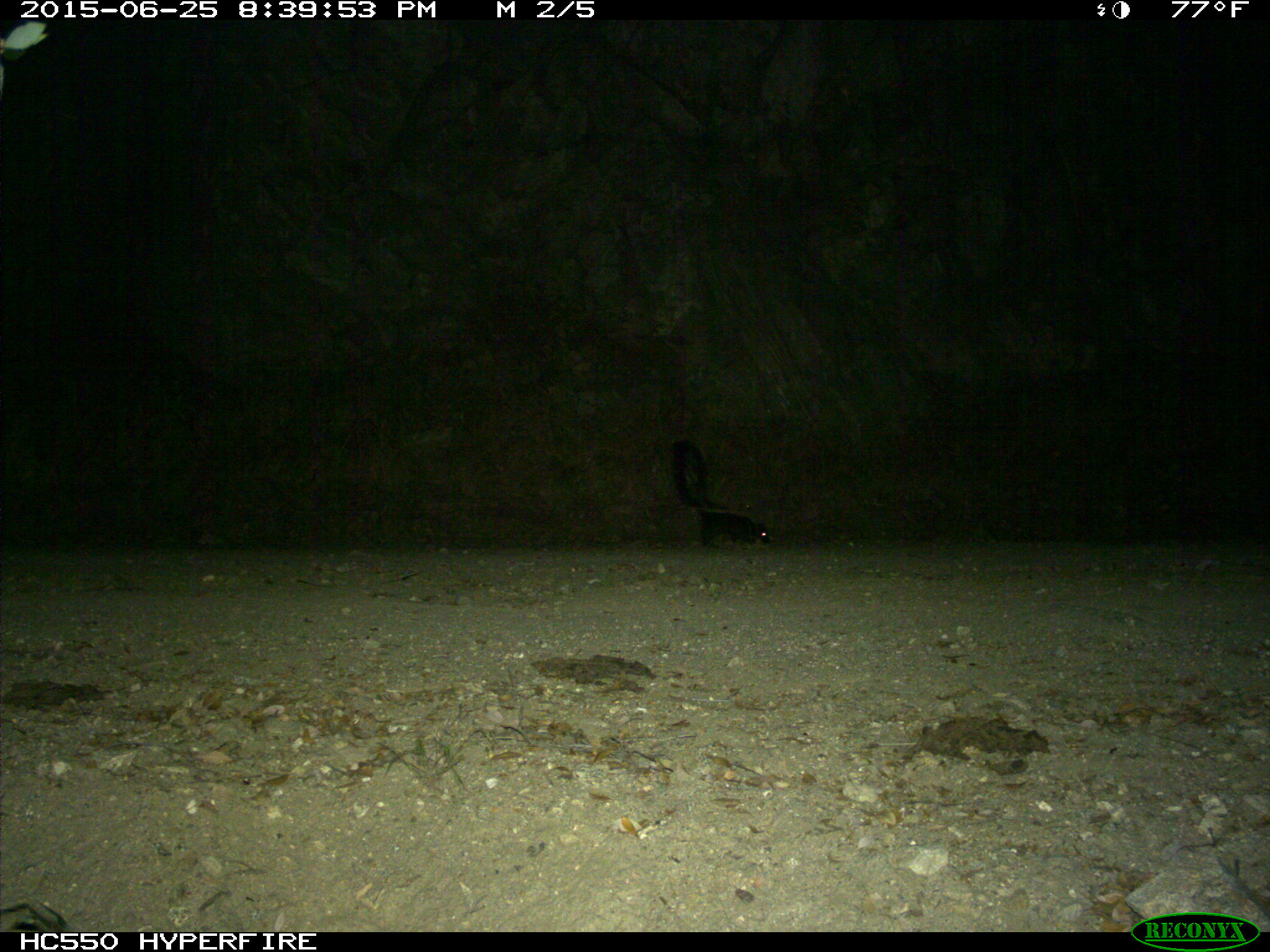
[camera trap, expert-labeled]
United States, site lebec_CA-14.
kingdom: Animalia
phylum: Chordata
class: Mammalia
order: Carnivora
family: Mephitidae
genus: Mephitis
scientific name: Mephitis mephitis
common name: striped skunk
Mephitis mephitis (striped skunk).